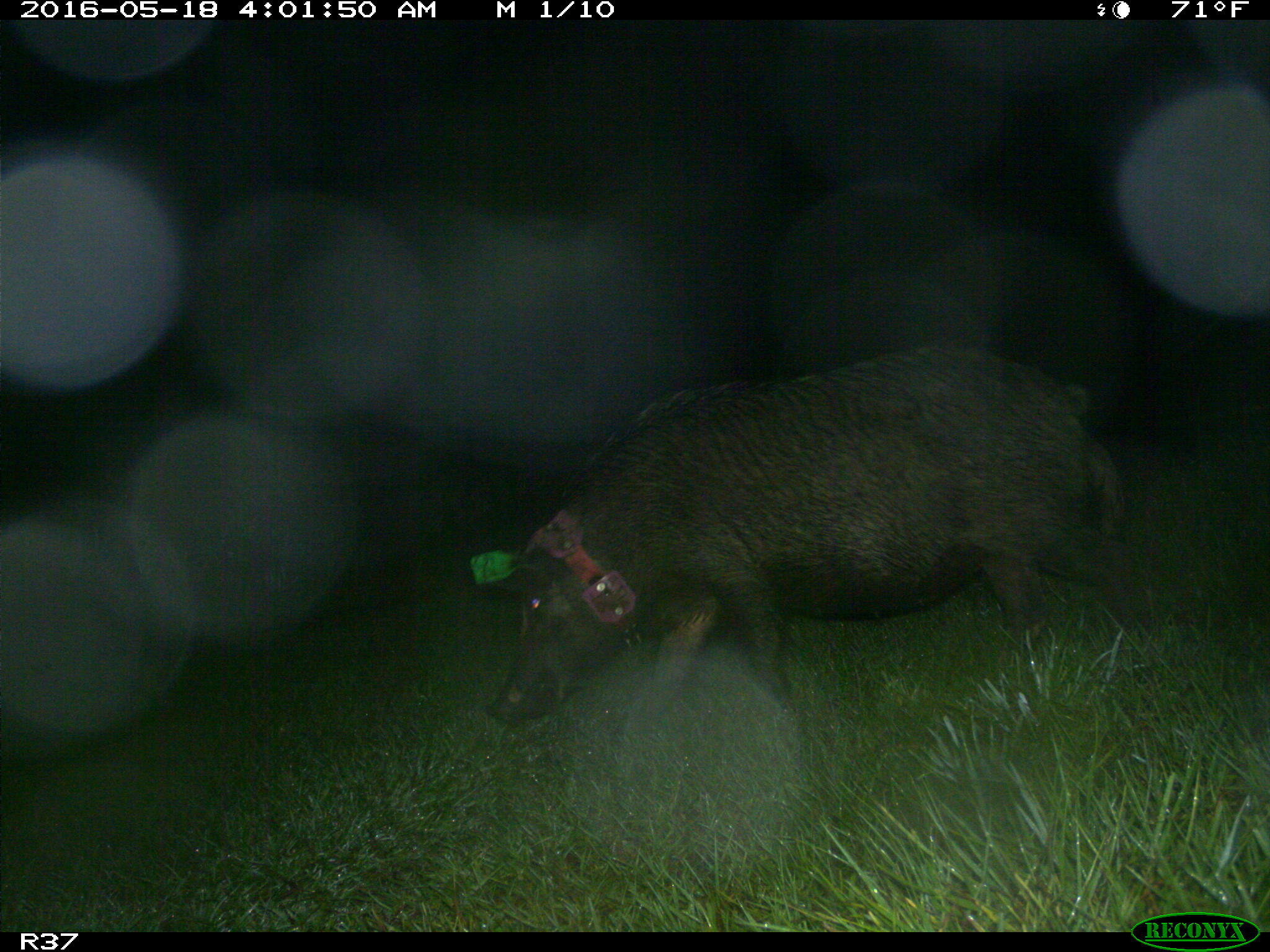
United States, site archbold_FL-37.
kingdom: Animalia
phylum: Chordata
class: Mammalia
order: Artiodactyla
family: Suidae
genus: Sus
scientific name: Sus scrofa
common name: wild boar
Sus scrofa (wild boar).